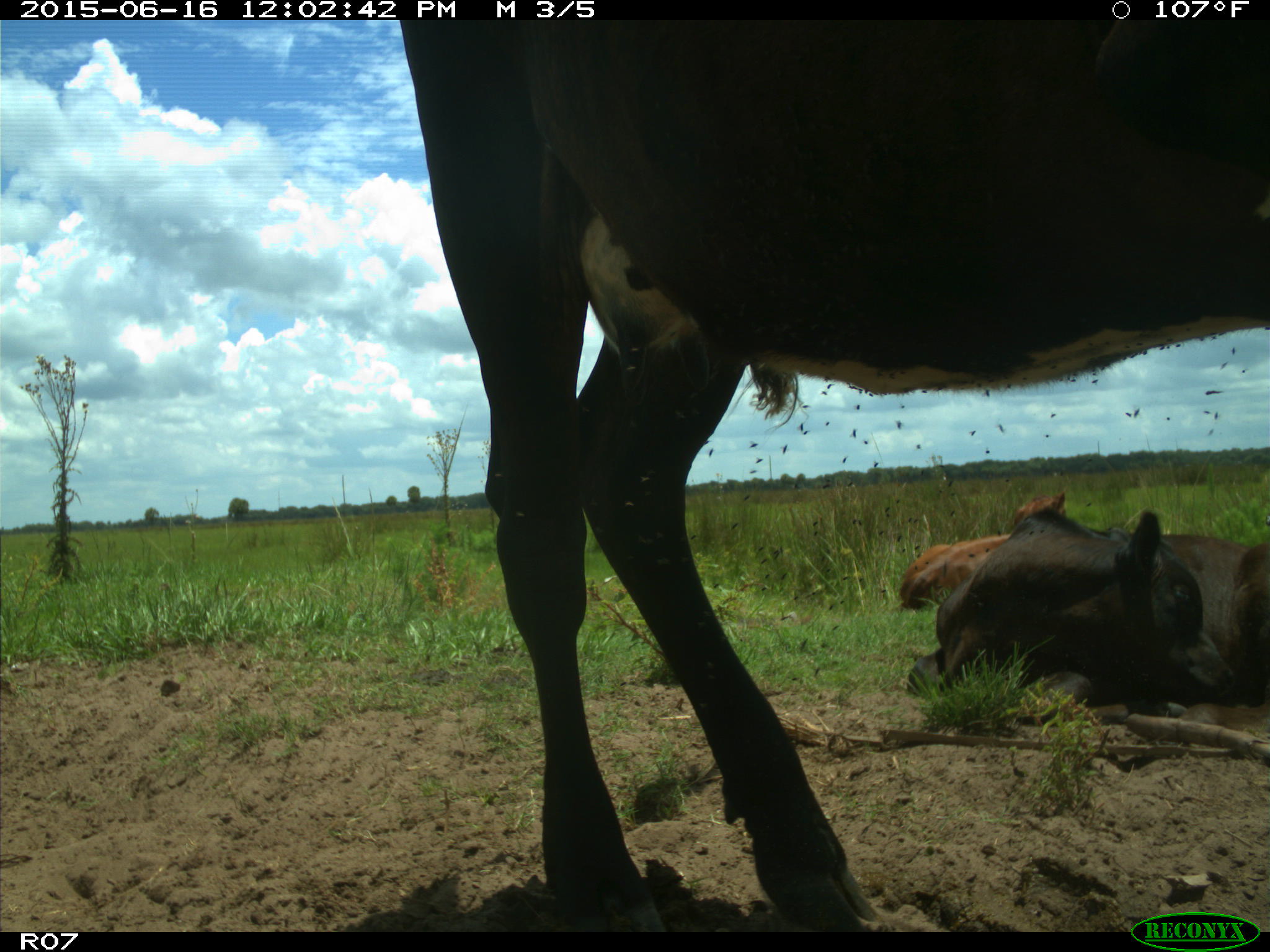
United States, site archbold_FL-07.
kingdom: Animalia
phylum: Chordata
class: Mammalia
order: Artiodactyla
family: Bovidae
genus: Bos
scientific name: Bos taurus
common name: domestic cow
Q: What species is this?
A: Bos taurus (domestic cow).